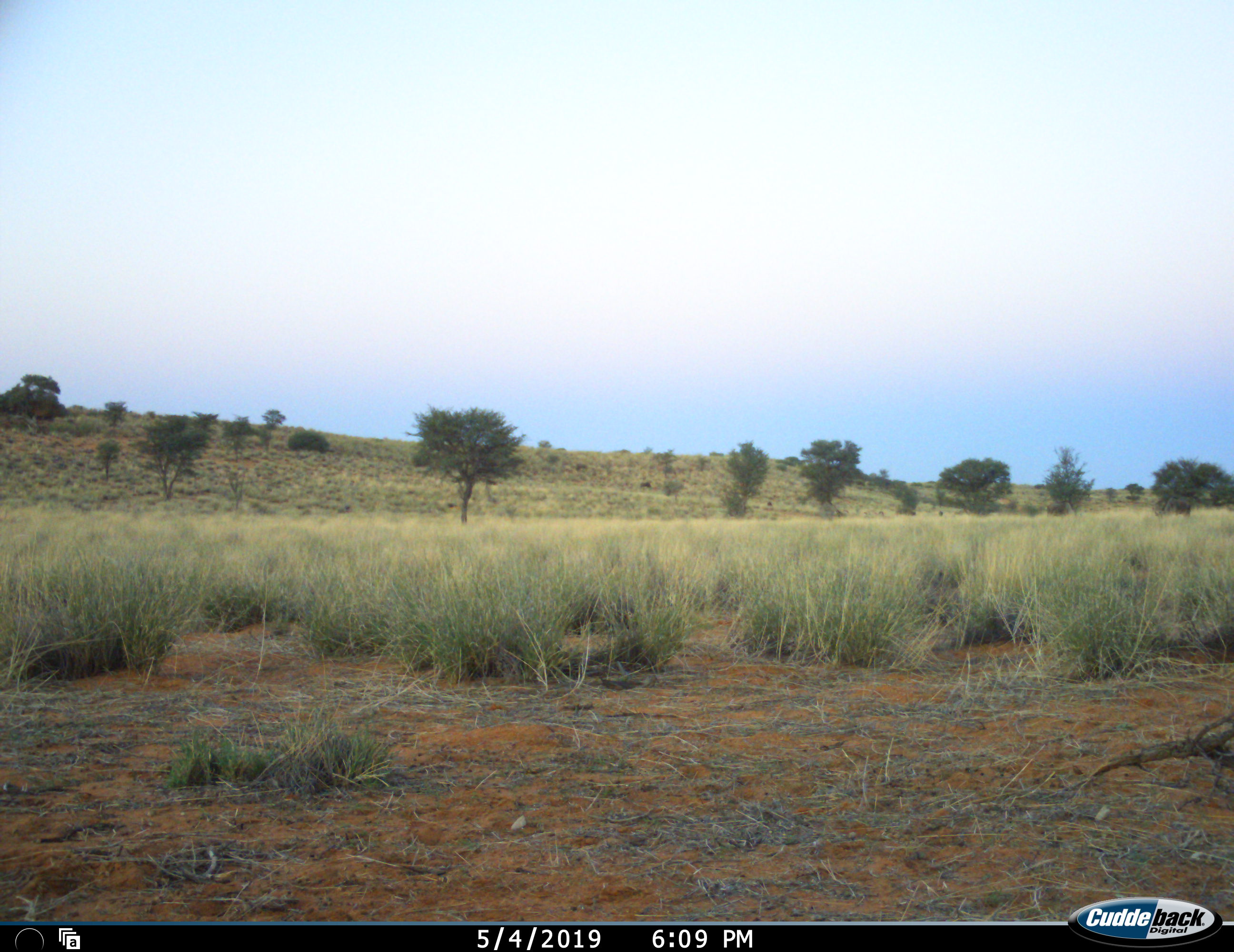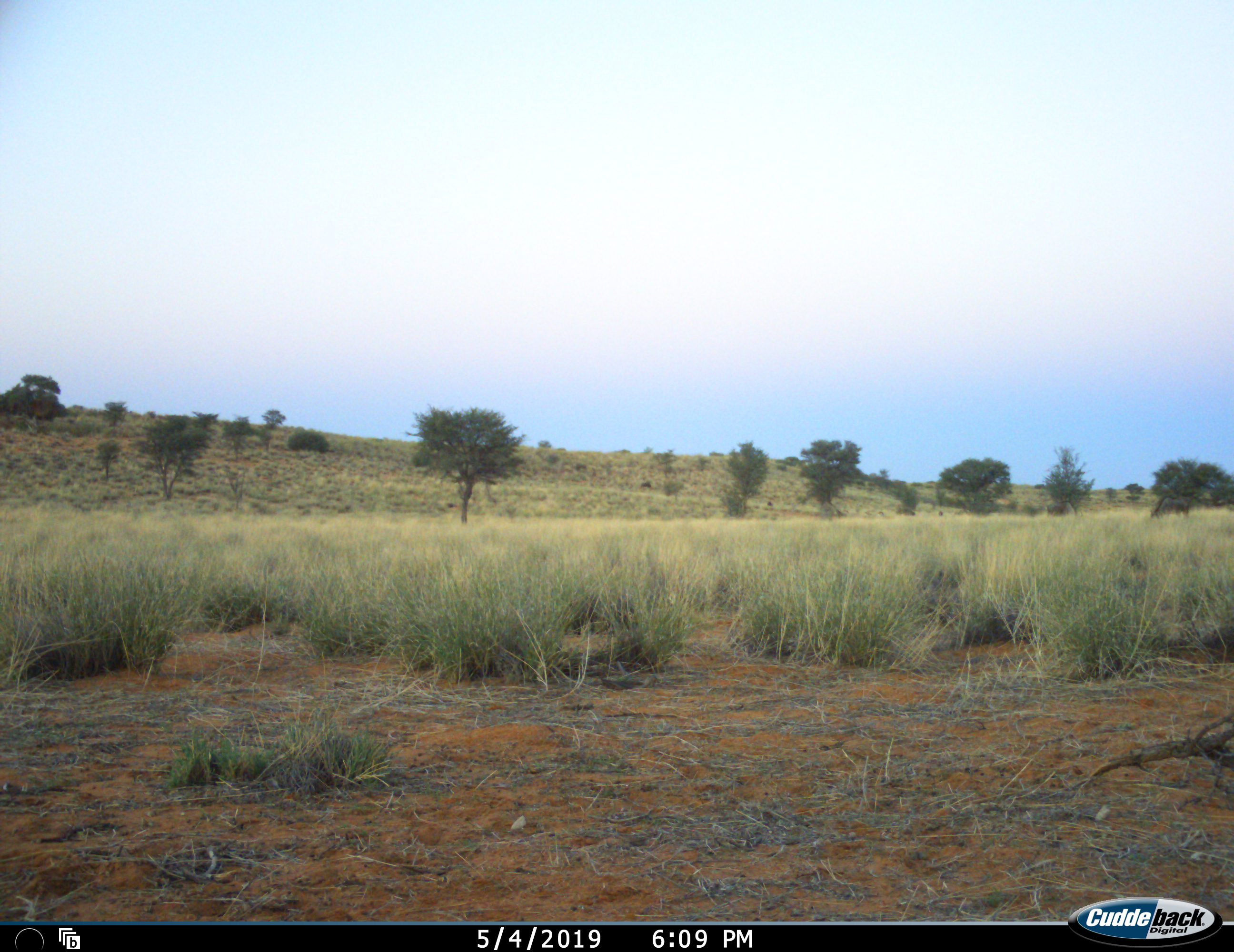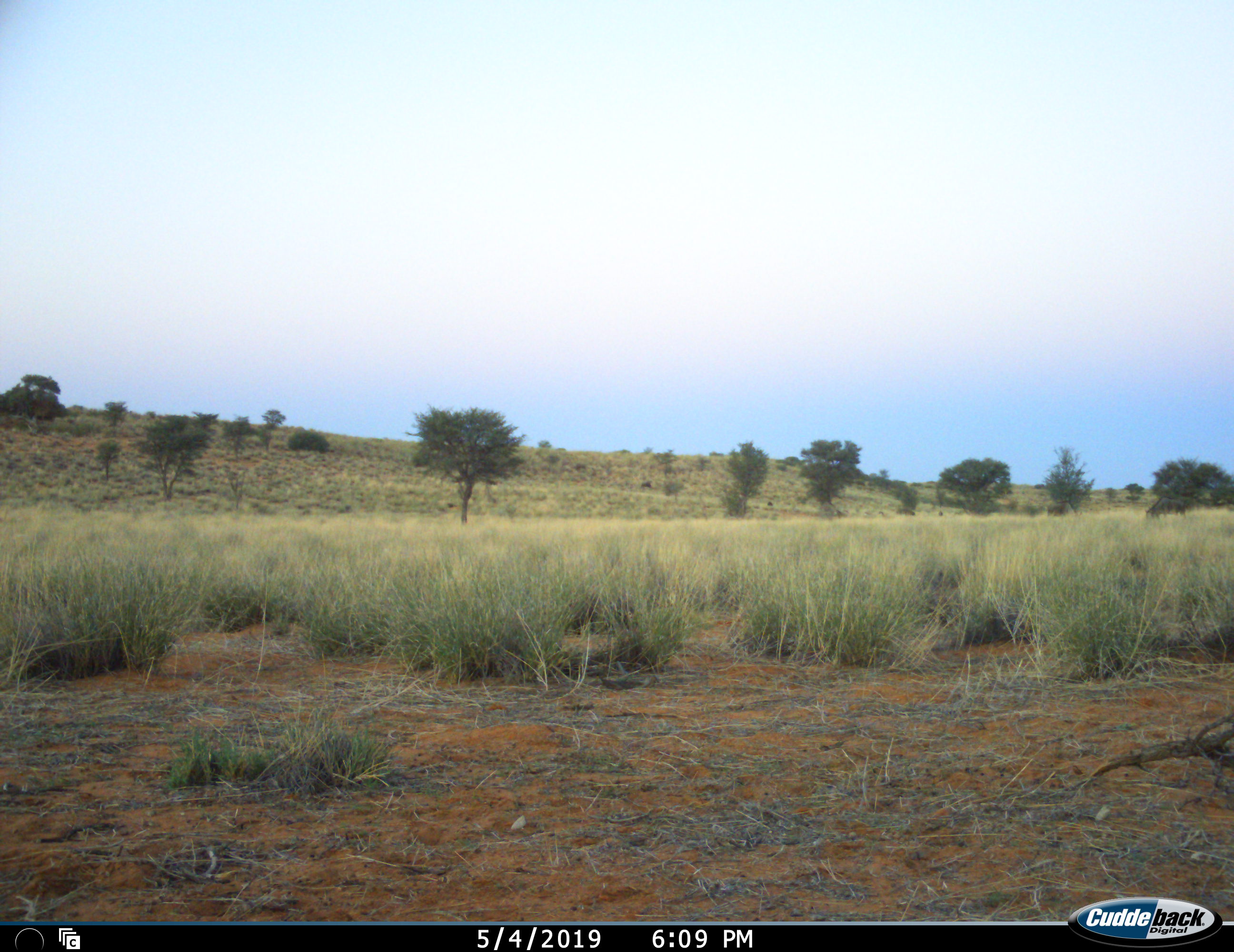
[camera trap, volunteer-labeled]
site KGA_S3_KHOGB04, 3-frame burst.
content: unidentified animal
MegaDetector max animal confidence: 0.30